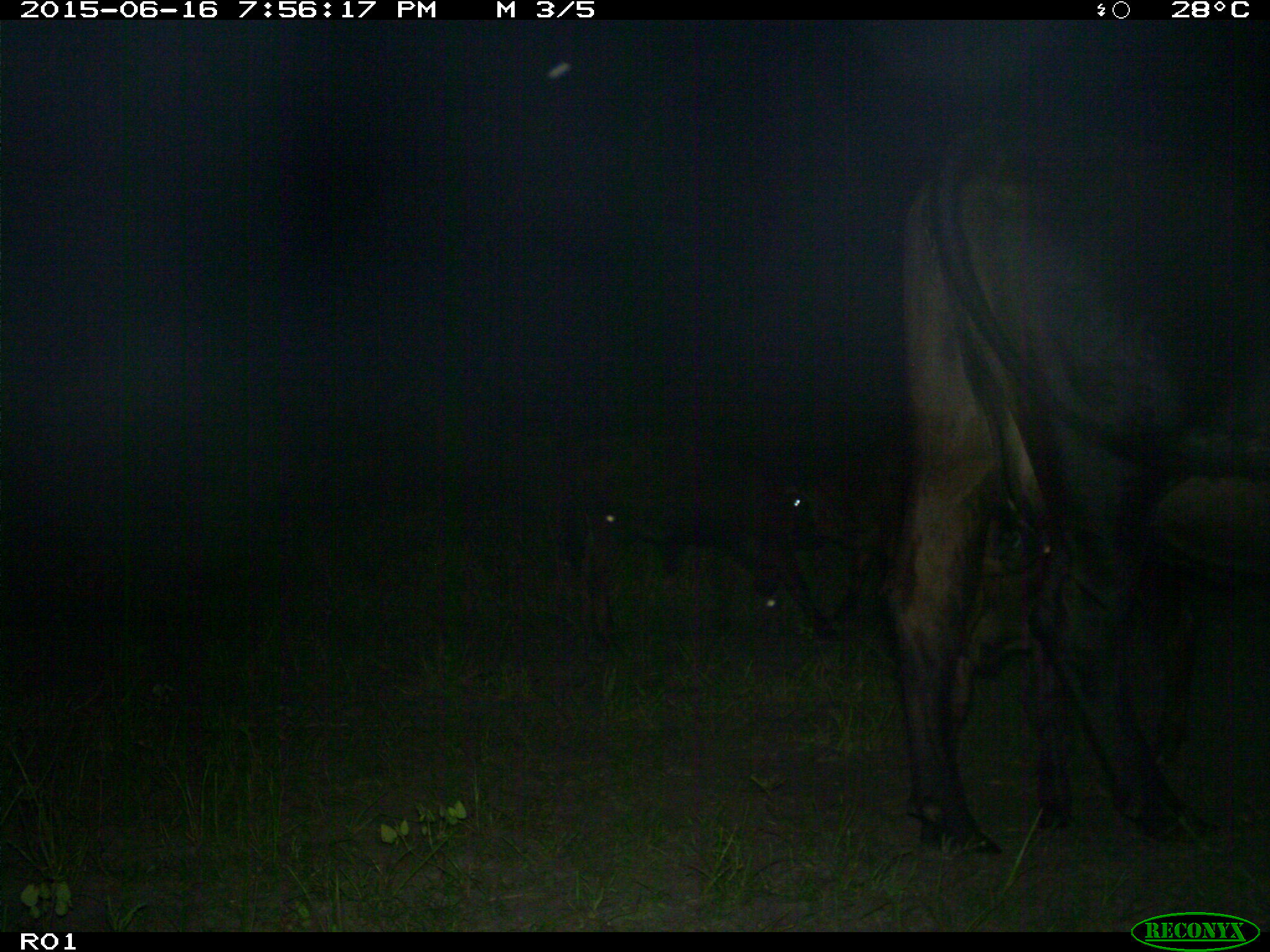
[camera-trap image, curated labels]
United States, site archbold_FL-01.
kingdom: Animalia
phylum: Chordata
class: Mammalia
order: Artiodactyla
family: Bovidae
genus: Bos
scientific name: Bos taurus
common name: domestic cow